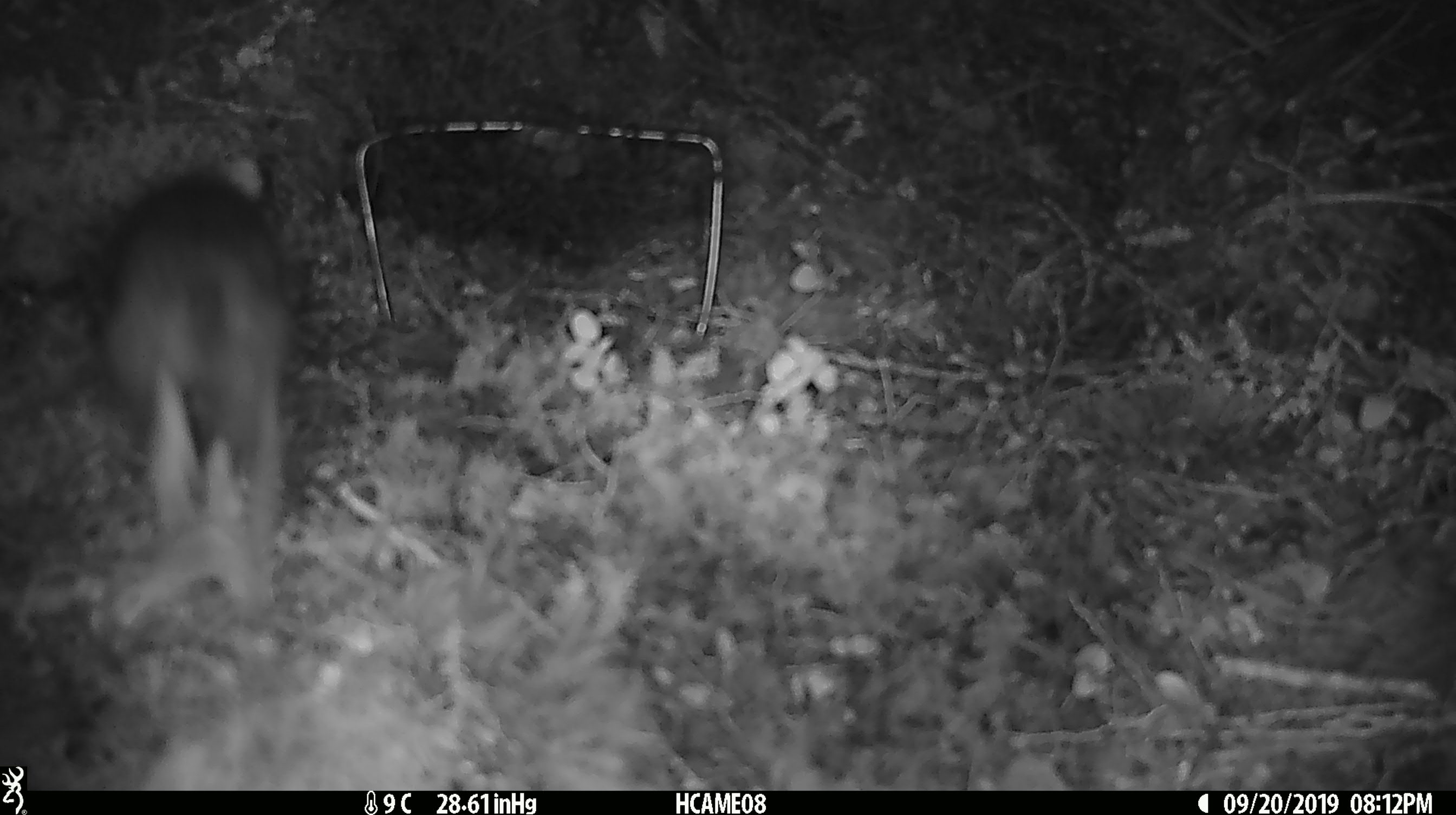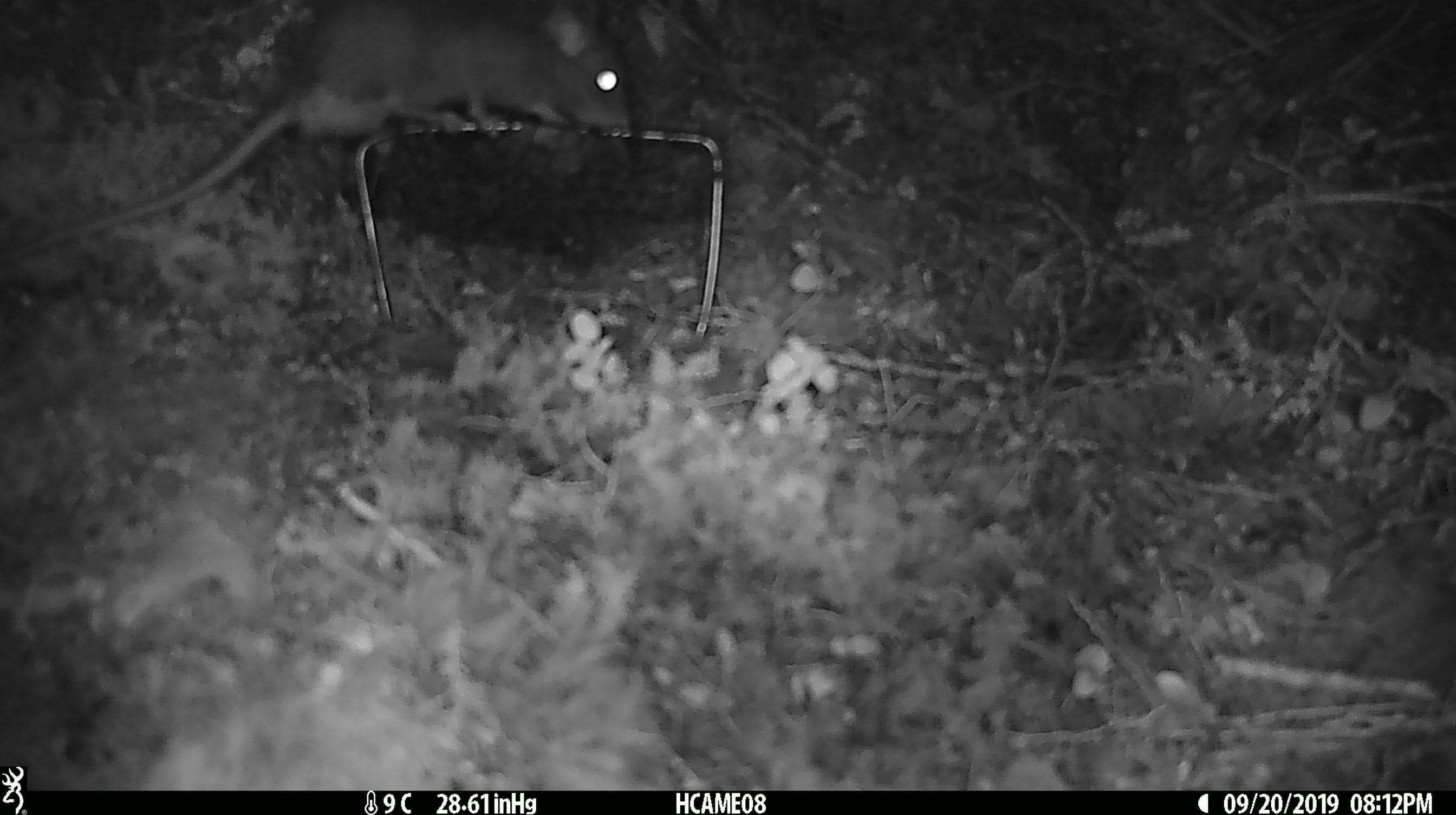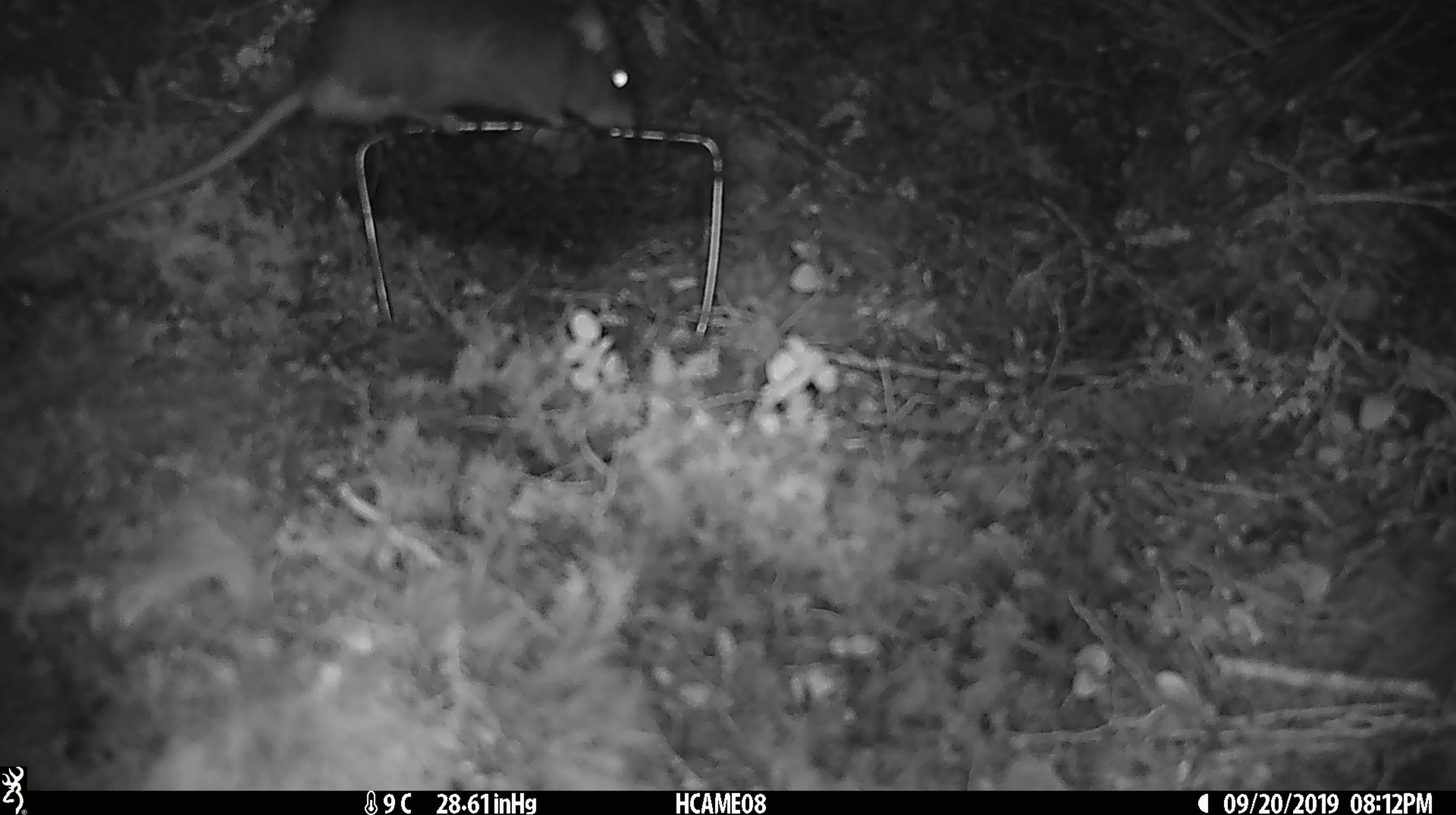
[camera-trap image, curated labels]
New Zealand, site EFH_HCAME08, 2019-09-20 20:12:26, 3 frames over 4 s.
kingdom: Animalia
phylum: Chordata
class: Mammalia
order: Rodentia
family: Muridae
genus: Rattus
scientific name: Rattus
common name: rat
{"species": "rat (Rattus)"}